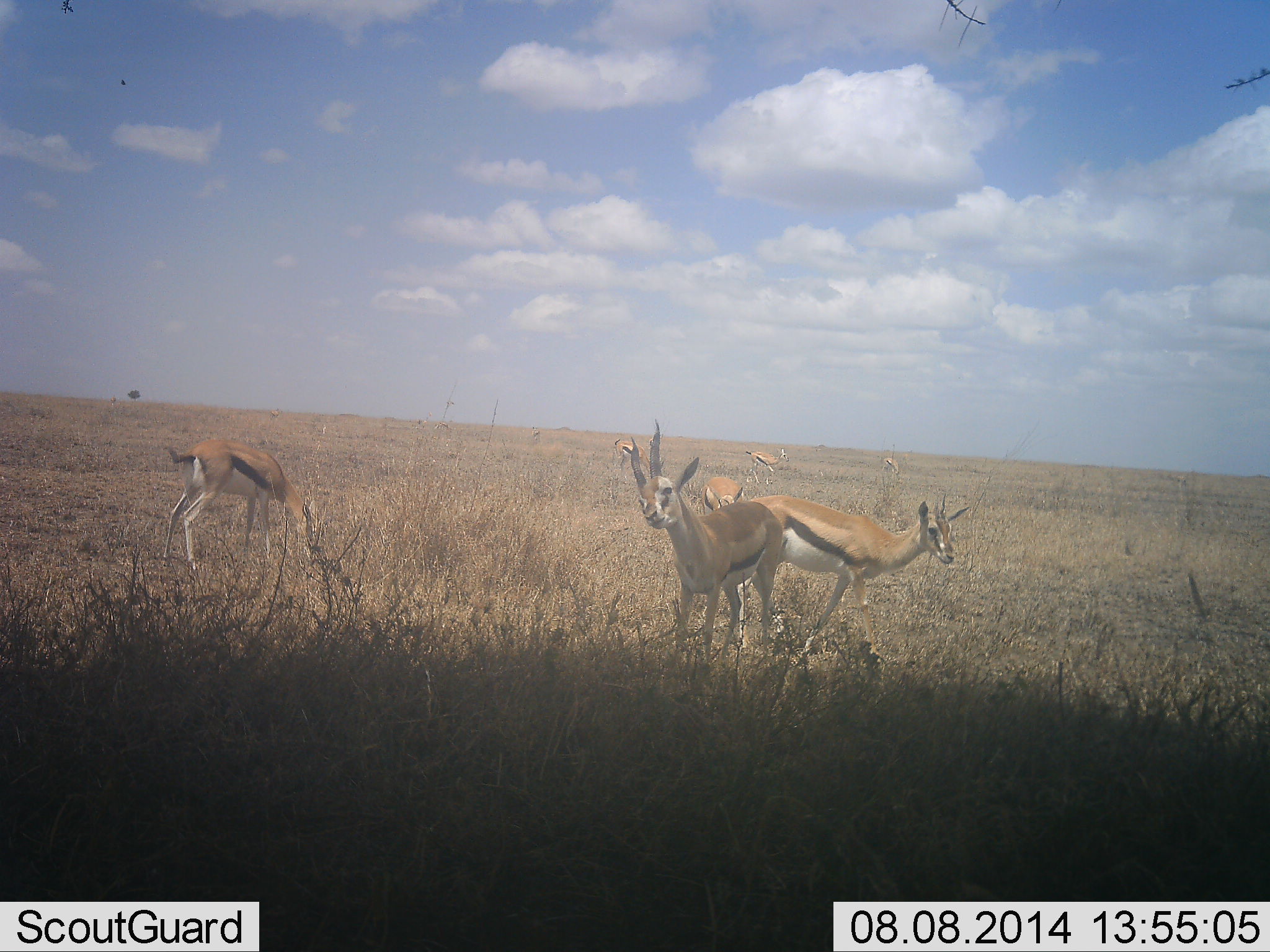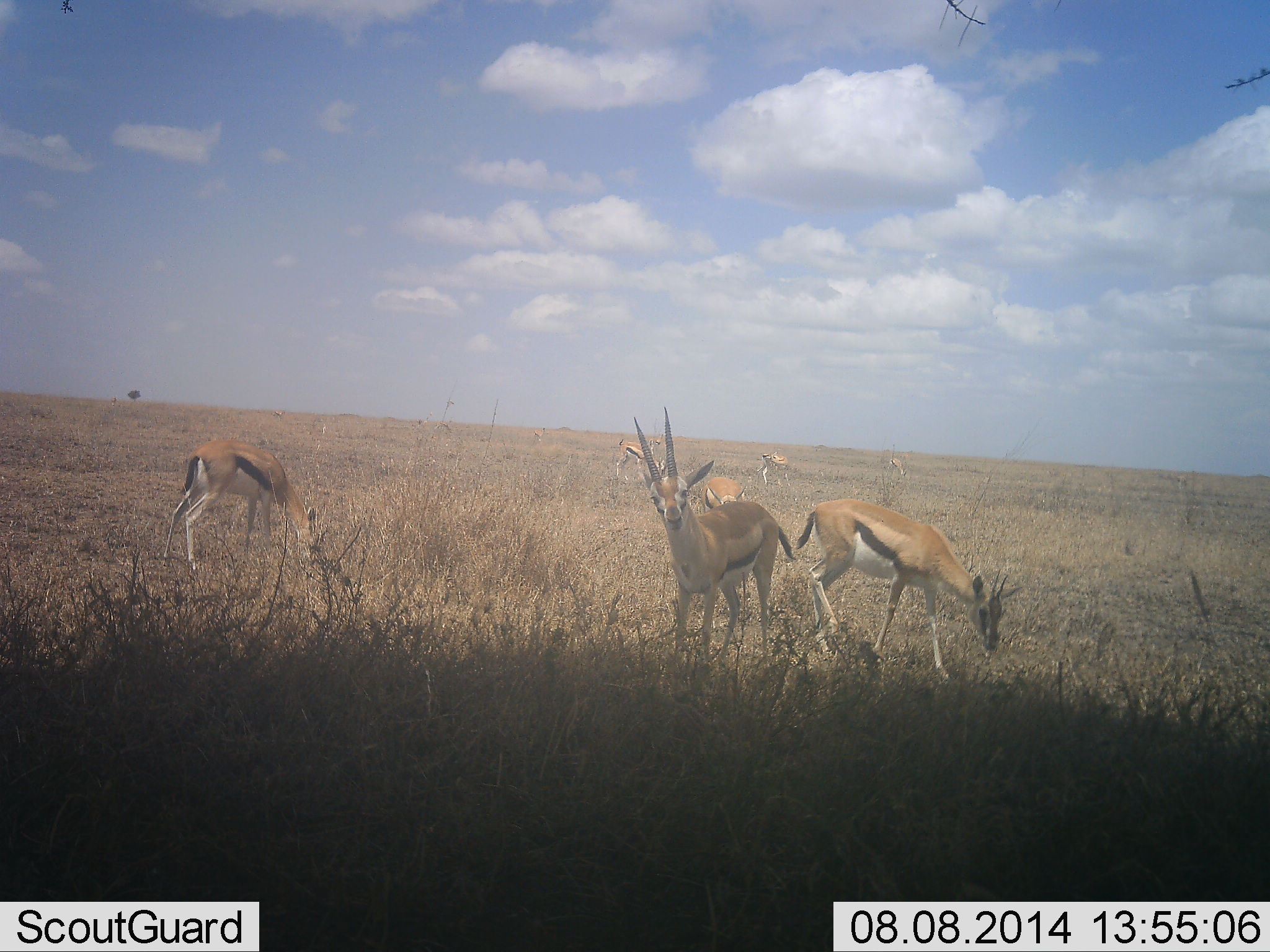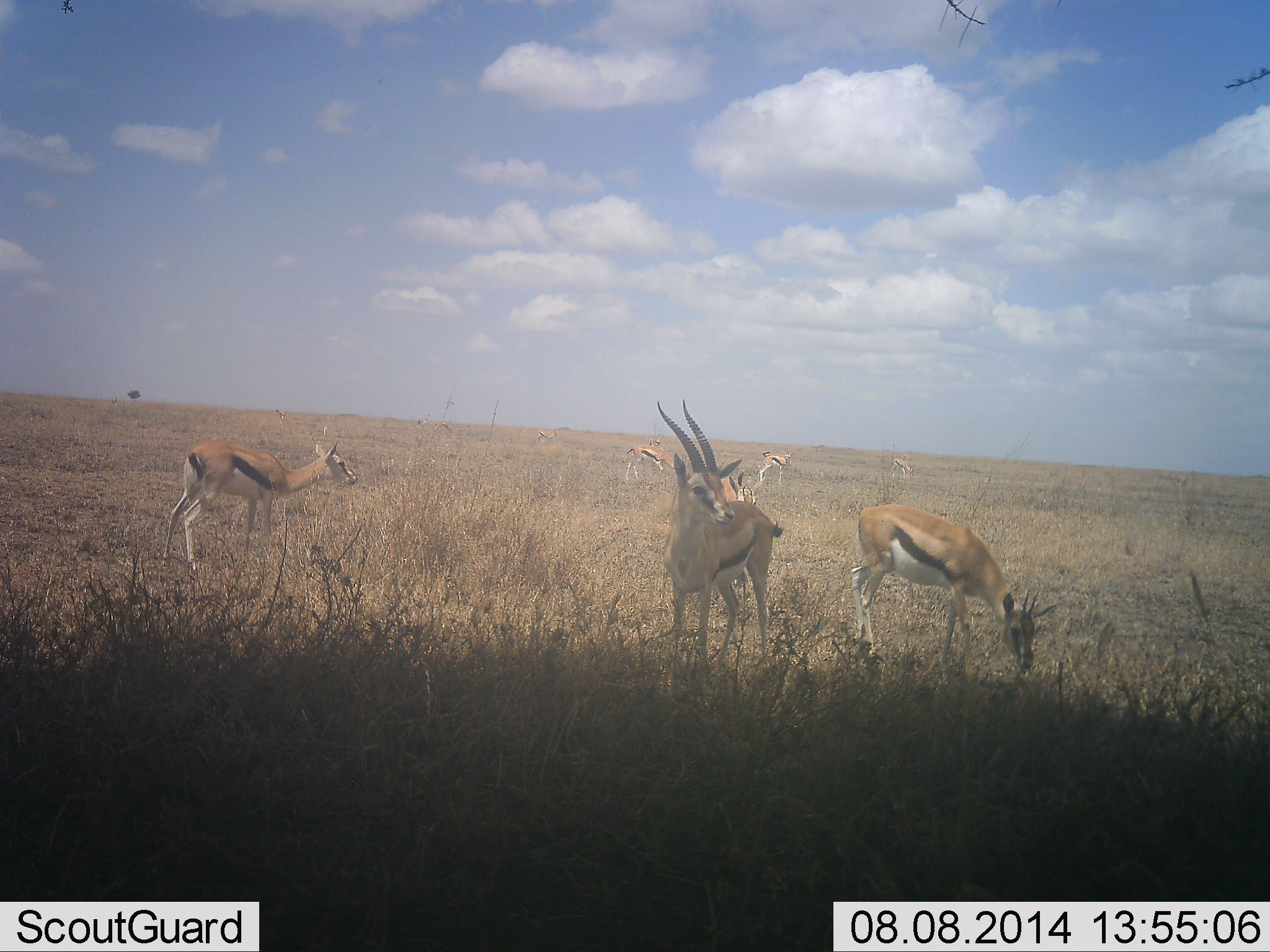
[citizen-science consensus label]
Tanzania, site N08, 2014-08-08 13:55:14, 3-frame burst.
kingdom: Animalia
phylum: Chordata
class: Mammalia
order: Artiodactyla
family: Bovidae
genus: Eudorcas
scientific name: Eudorcas thomsonii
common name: thomson's gazelle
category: gazellethomsons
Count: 7.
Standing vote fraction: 100%.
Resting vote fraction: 10%.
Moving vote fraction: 30%.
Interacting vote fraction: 0%.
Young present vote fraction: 0%.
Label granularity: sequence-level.